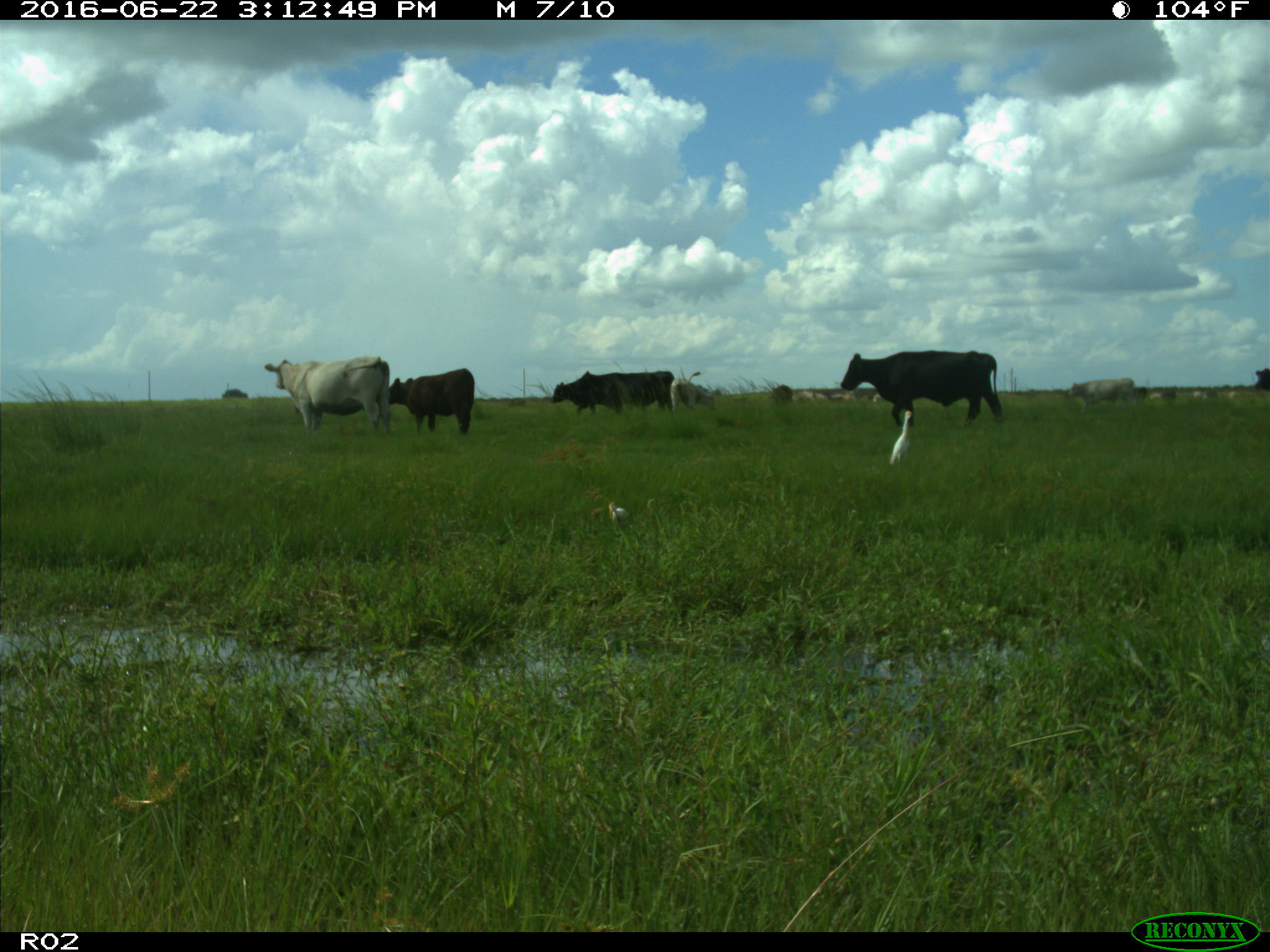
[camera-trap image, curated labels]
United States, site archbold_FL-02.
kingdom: Animalia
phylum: Chordata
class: Mammalia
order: Artiodactyla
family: Bovidae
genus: Bos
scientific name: Bos taurus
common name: domestic cow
Bos taurus (domestic cow).